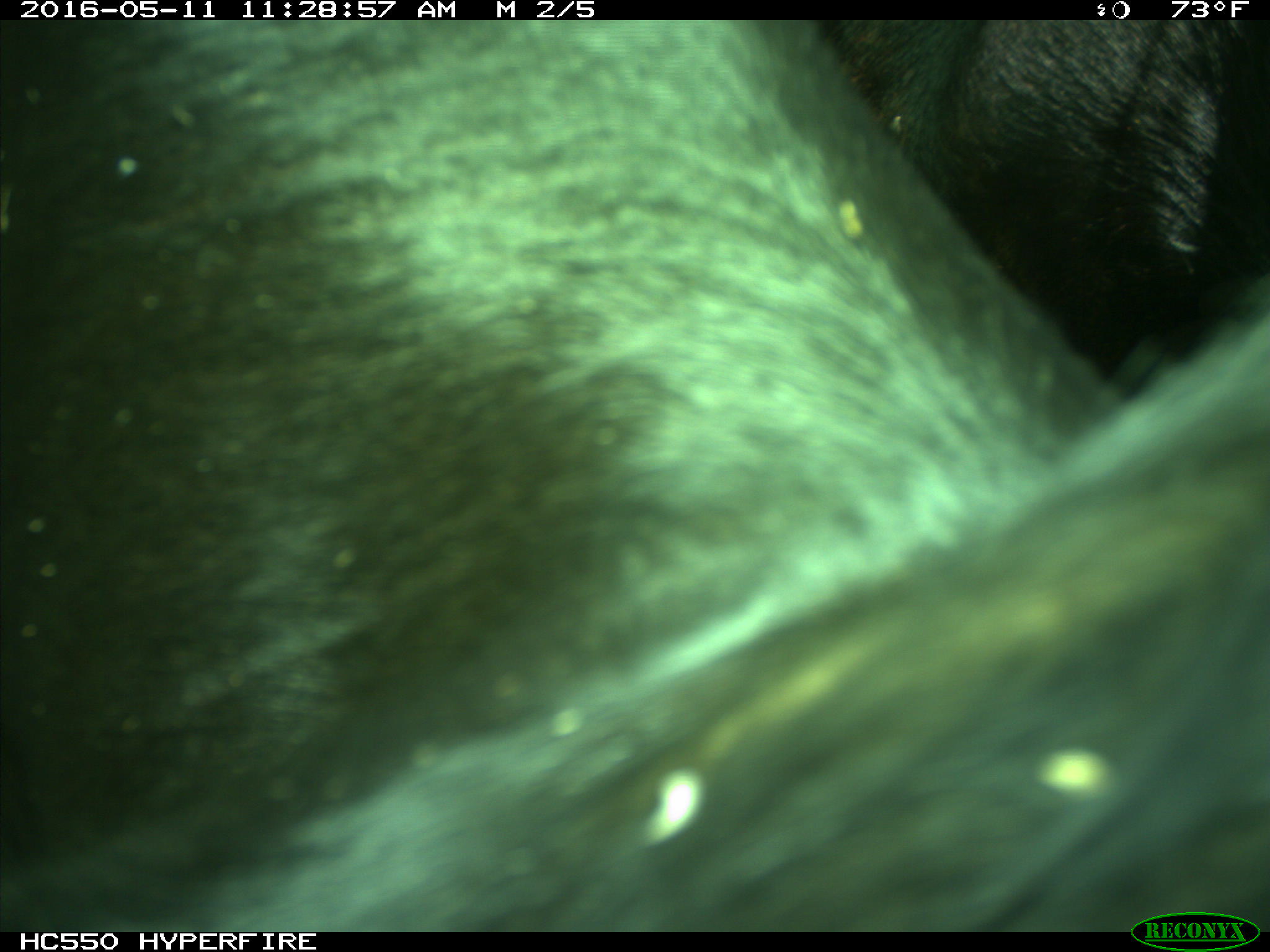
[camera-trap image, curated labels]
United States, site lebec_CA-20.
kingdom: Animalia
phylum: Chordata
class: Mammalia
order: Artiodactyla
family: Bovidae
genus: Bos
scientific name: Bos taurus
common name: domestic cow